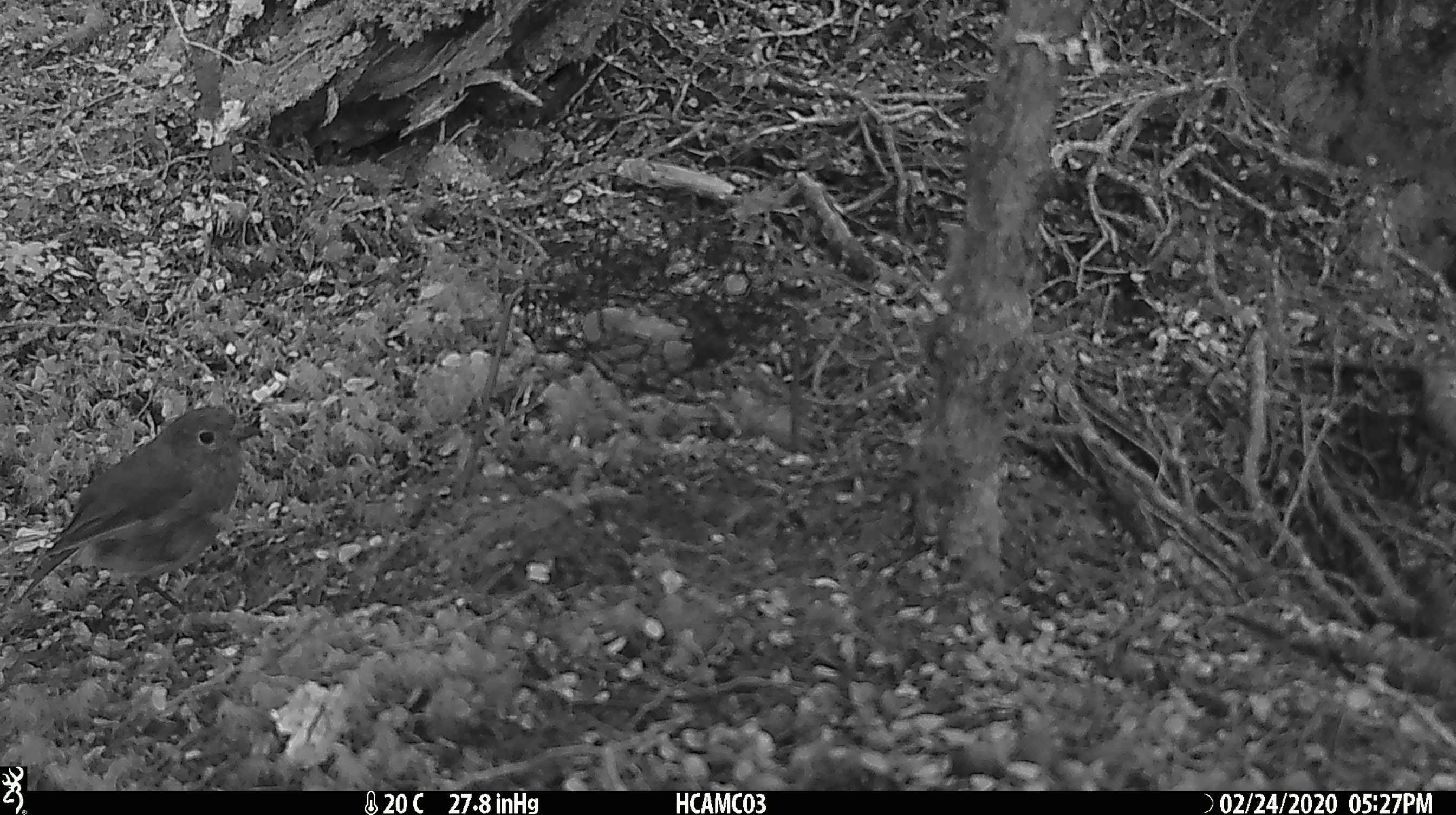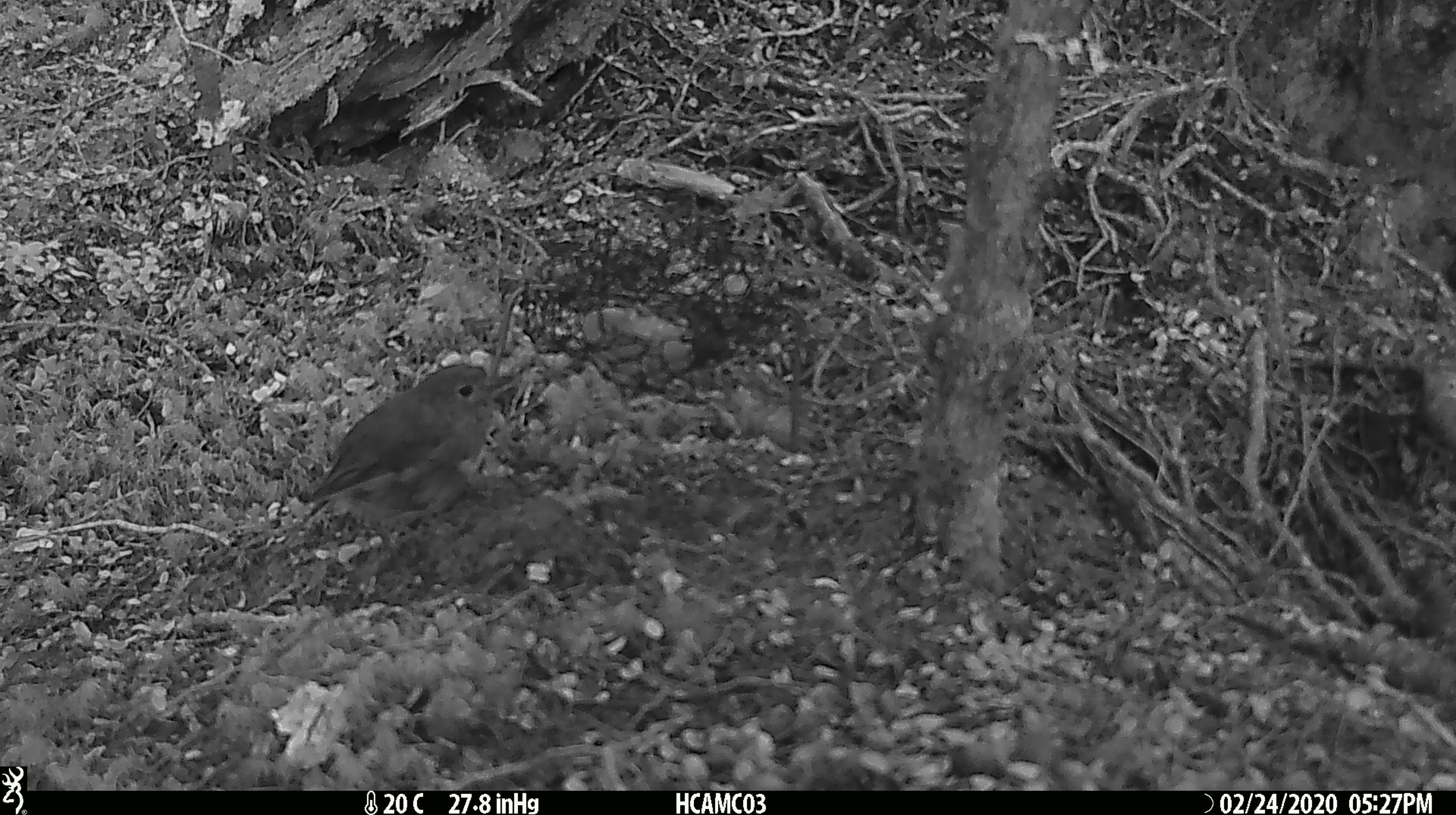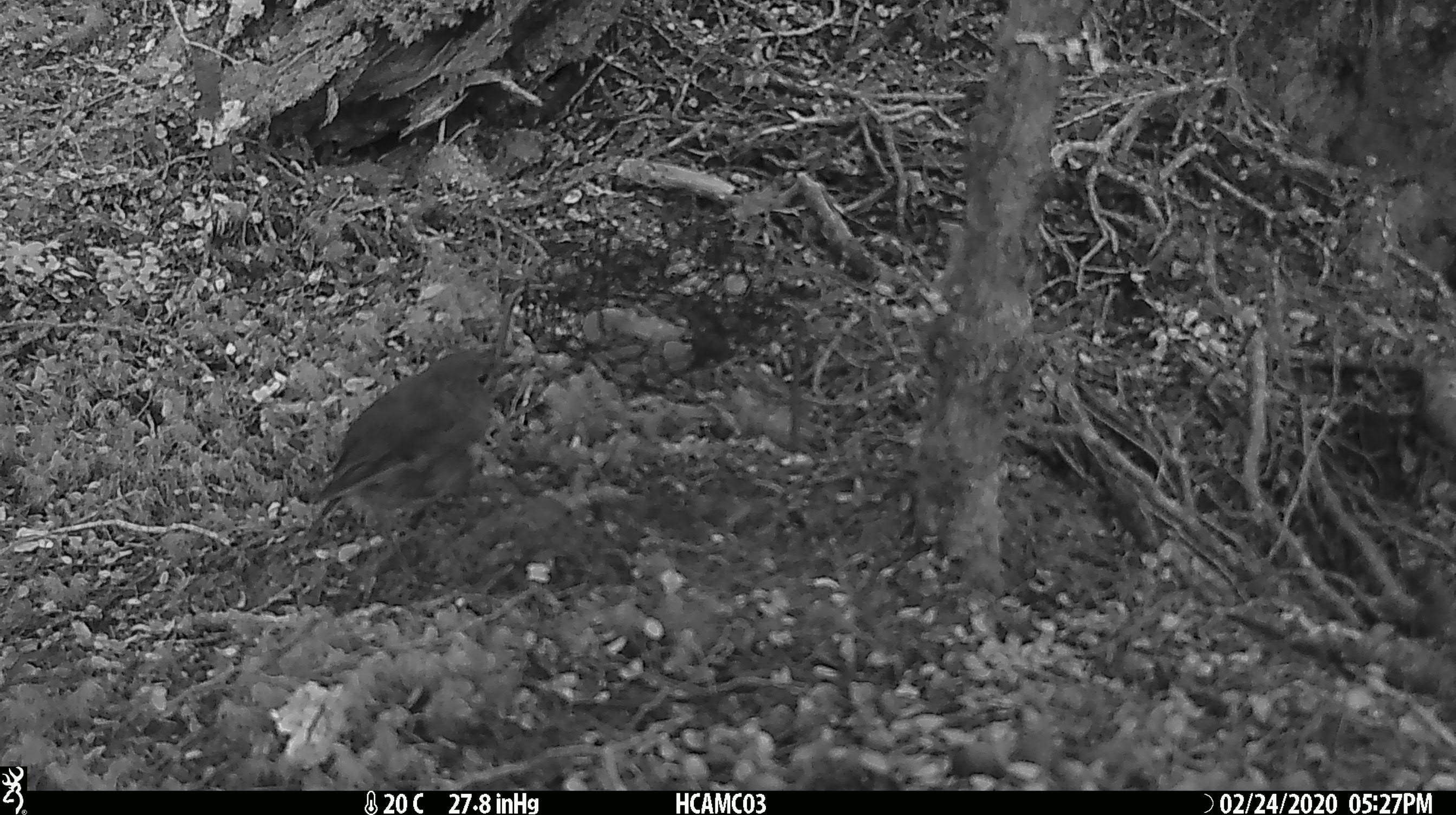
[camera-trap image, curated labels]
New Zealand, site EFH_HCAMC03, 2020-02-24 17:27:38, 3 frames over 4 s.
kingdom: Animalia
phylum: Chordata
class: Aves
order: Passeriformes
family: Petroicidae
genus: Petroica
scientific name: Petroica australis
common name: new zealand robin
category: robin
Robin (new zealand robin) (Petroica australis).